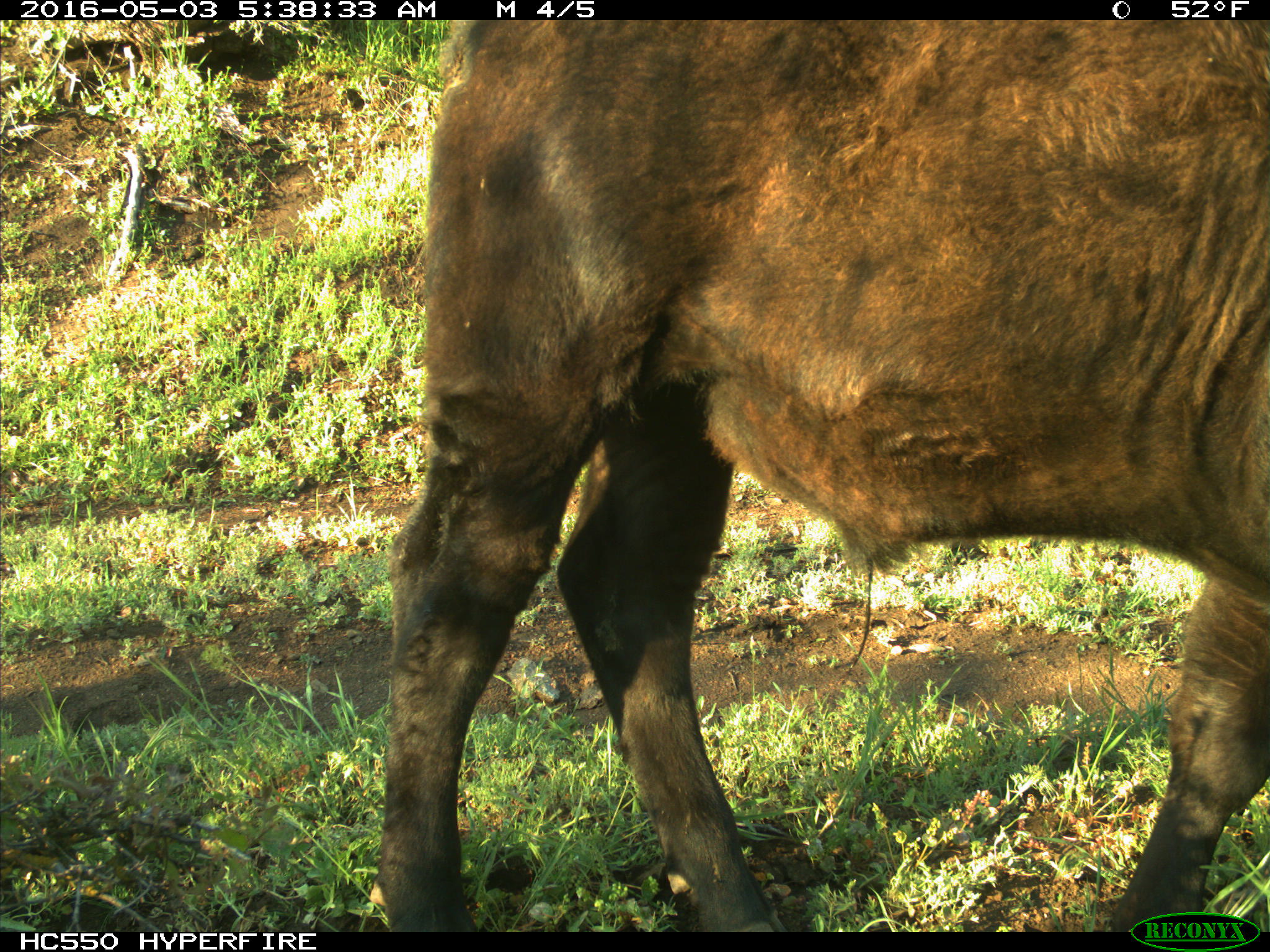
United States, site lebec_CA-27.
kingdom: Animalia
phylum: Chordata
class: Mammalia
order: Artiodactyla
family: Bovidae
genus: Bos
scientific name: Bos taurus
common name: domestic cow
Bos taurus (domestic cow).